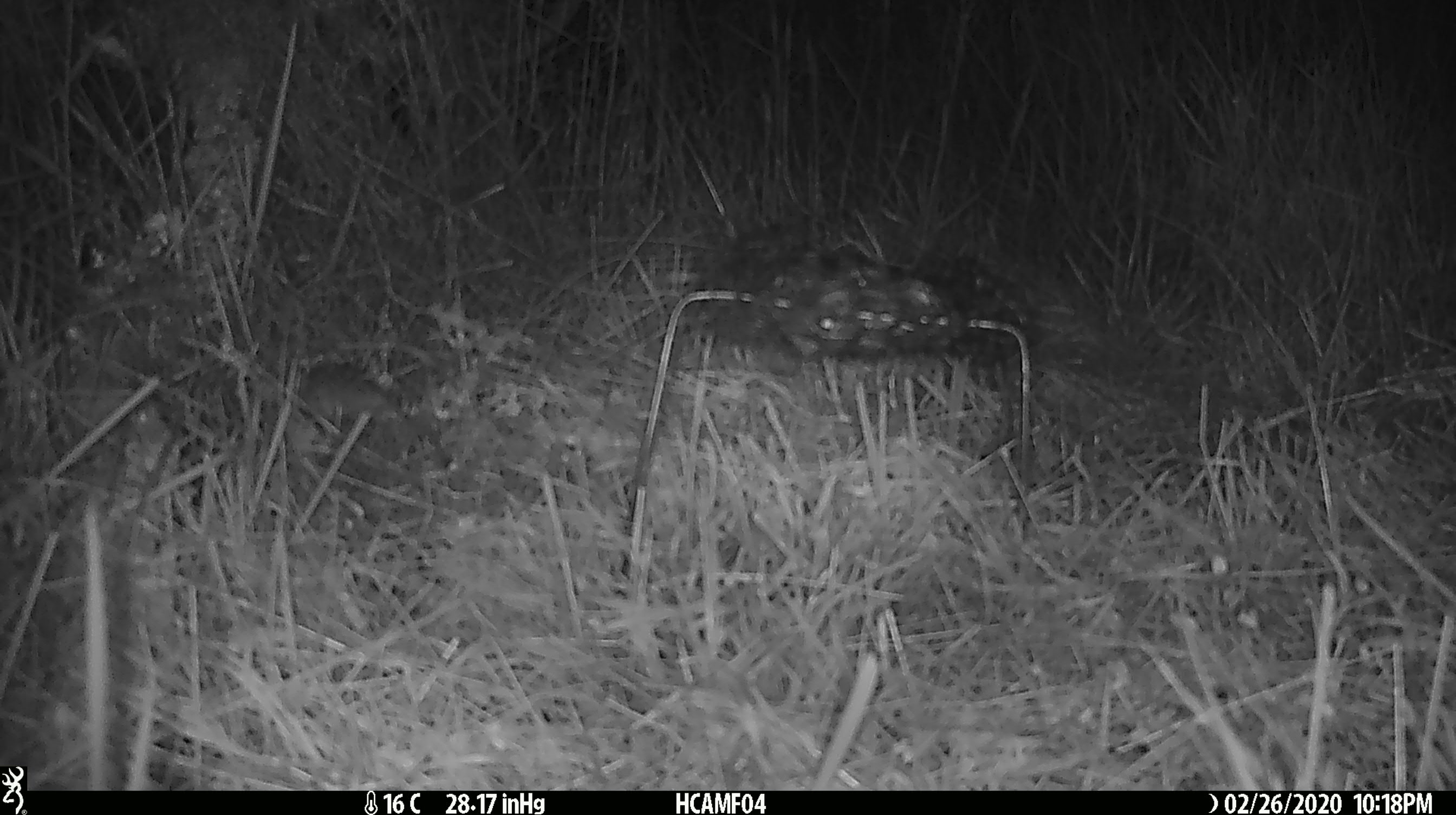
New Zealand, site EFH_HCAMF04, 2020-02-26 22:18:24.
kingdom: Animalia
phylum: Chordata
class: Mammalia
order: Rodentia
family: Muridae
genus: Mus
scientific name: Mus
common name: mouse